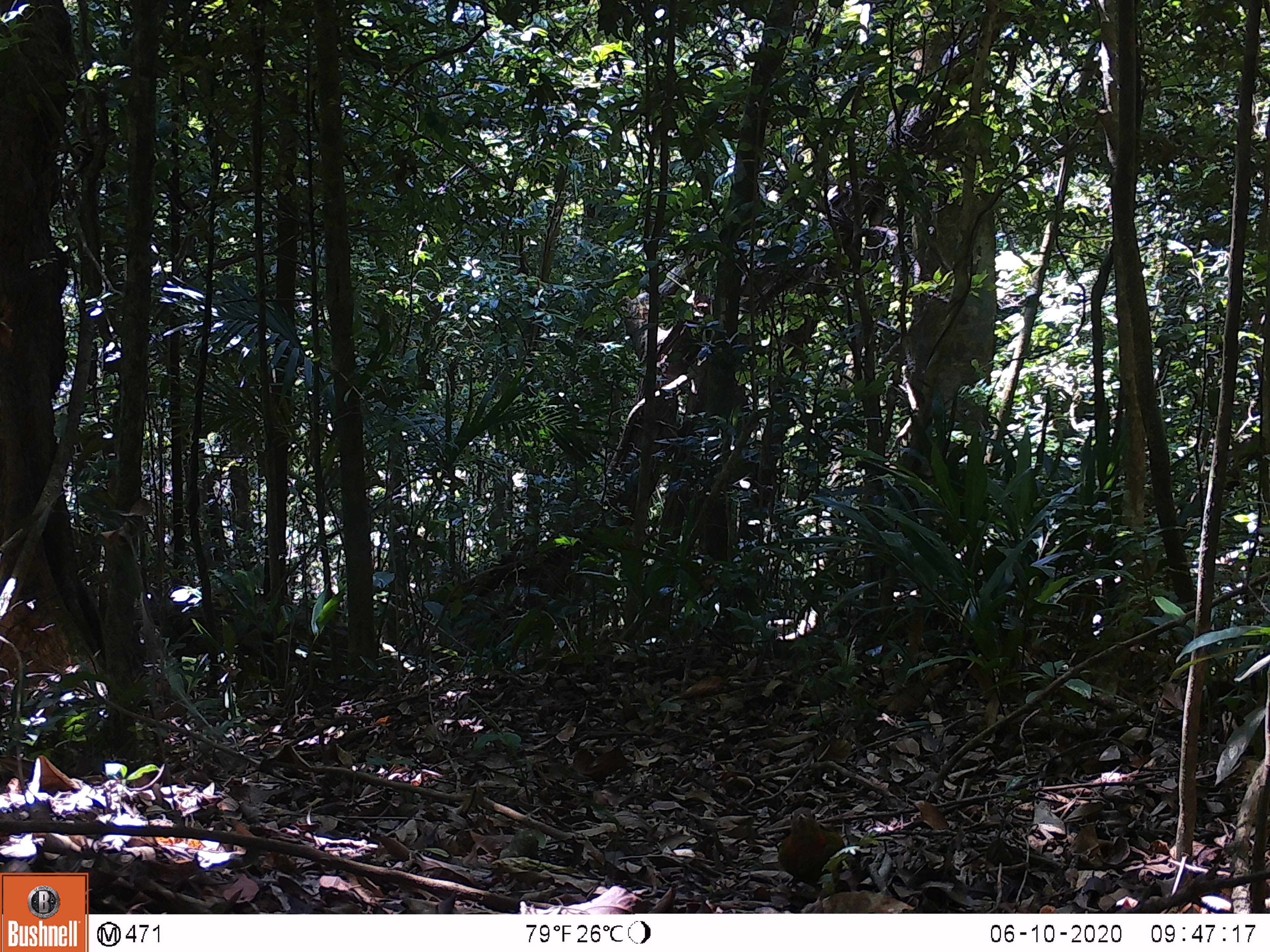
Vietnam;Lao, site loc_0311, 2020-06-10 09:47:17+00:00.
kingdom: Animalia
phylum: Chordata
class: Aves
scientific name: Aves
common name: bird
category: unidentified bird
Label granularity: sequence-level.